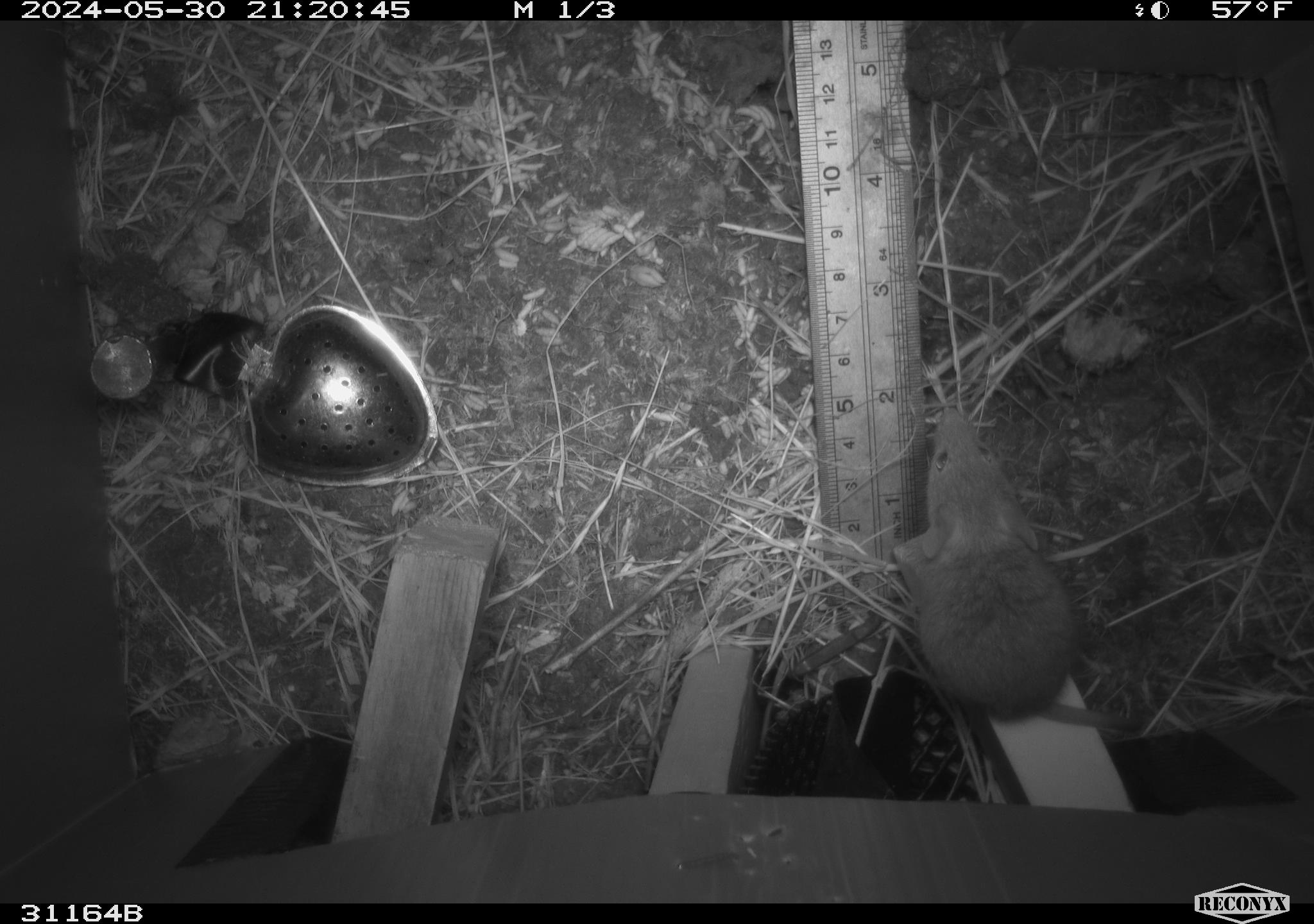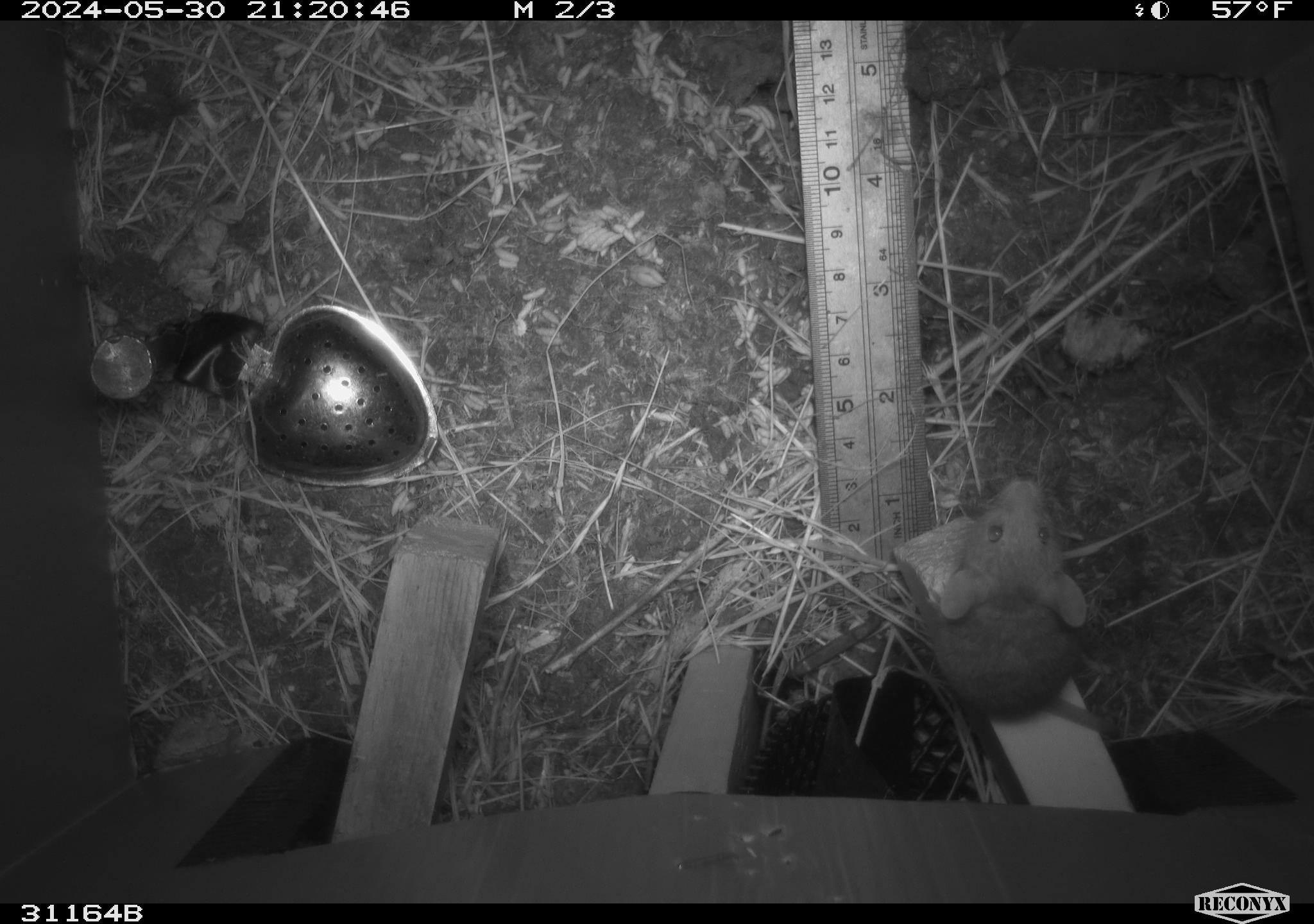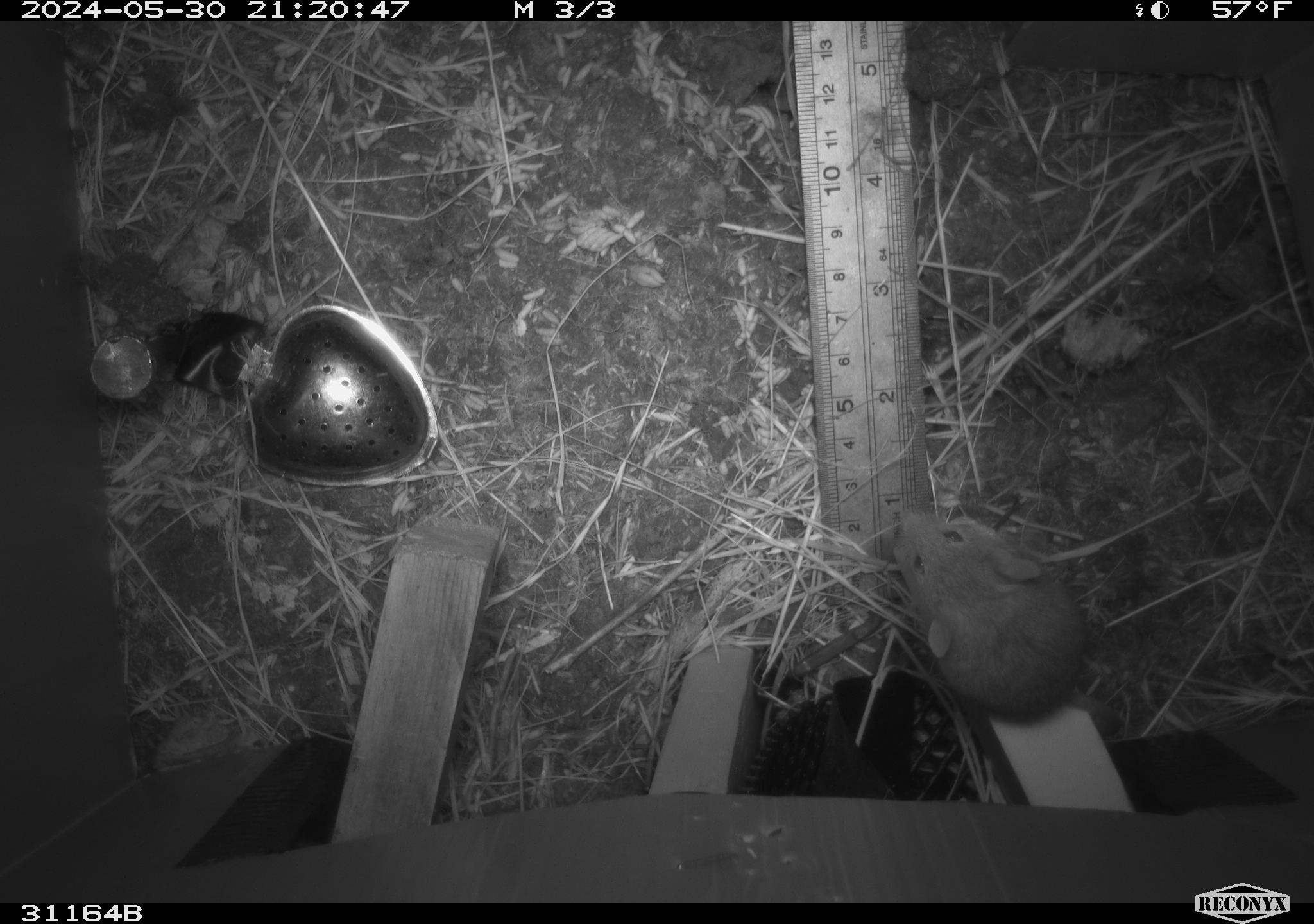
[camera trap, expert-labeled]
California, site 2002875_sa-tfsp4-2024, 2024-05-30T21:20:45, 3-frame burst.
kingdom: Animalia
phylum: Chordata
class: Mammalia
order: Rodentia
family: Muridae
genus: Mus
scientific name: Mus musculus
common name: house mouse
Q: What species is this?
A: House mouse (Mus musculus).